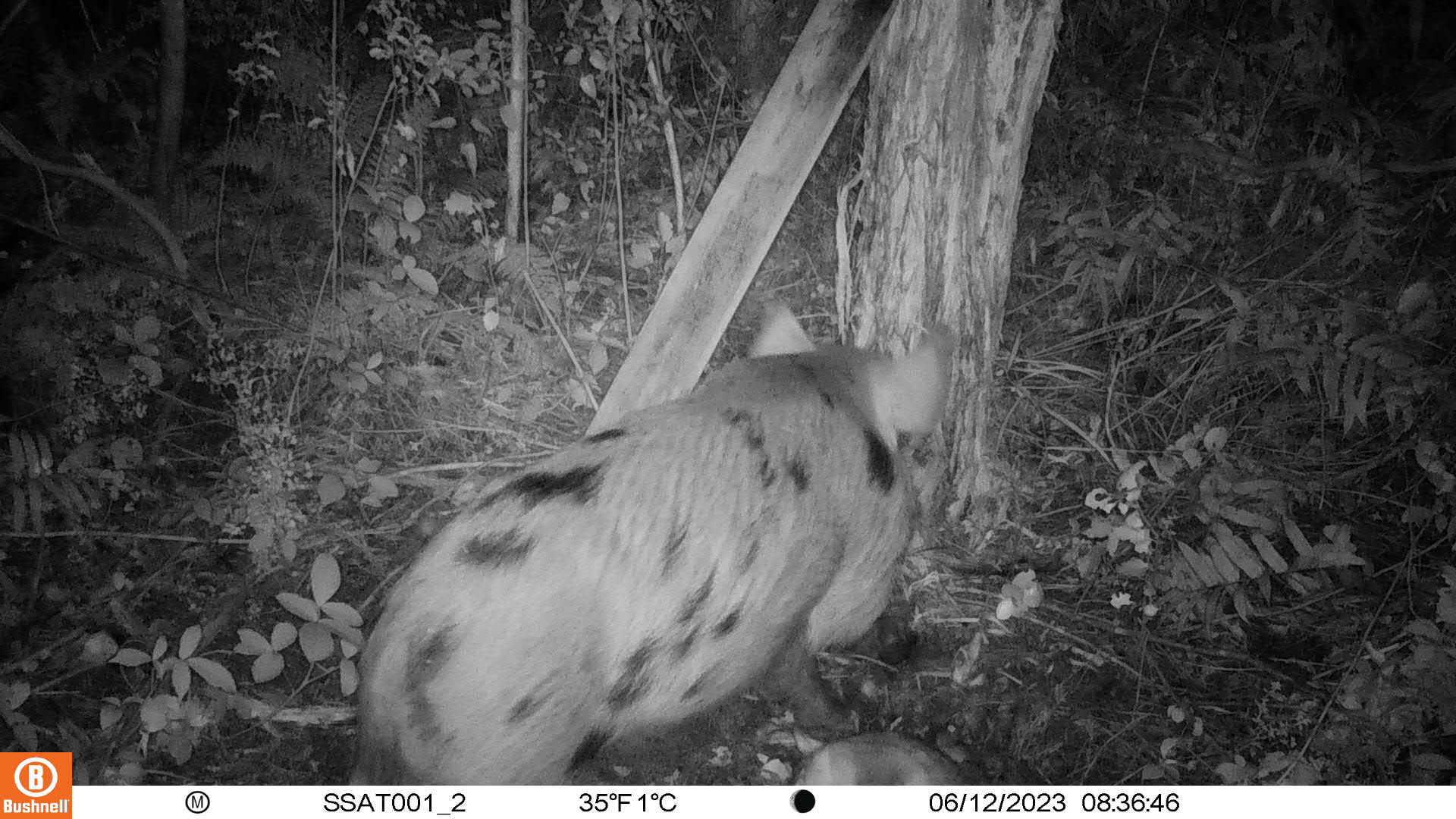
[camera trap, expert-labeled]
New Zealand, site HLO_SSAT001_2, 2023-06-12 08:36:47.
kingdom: Animalia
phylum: Chordata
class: Mammalia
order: Artiodactyla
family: Suidae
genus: Sus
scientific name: Sus scrofa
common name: pig